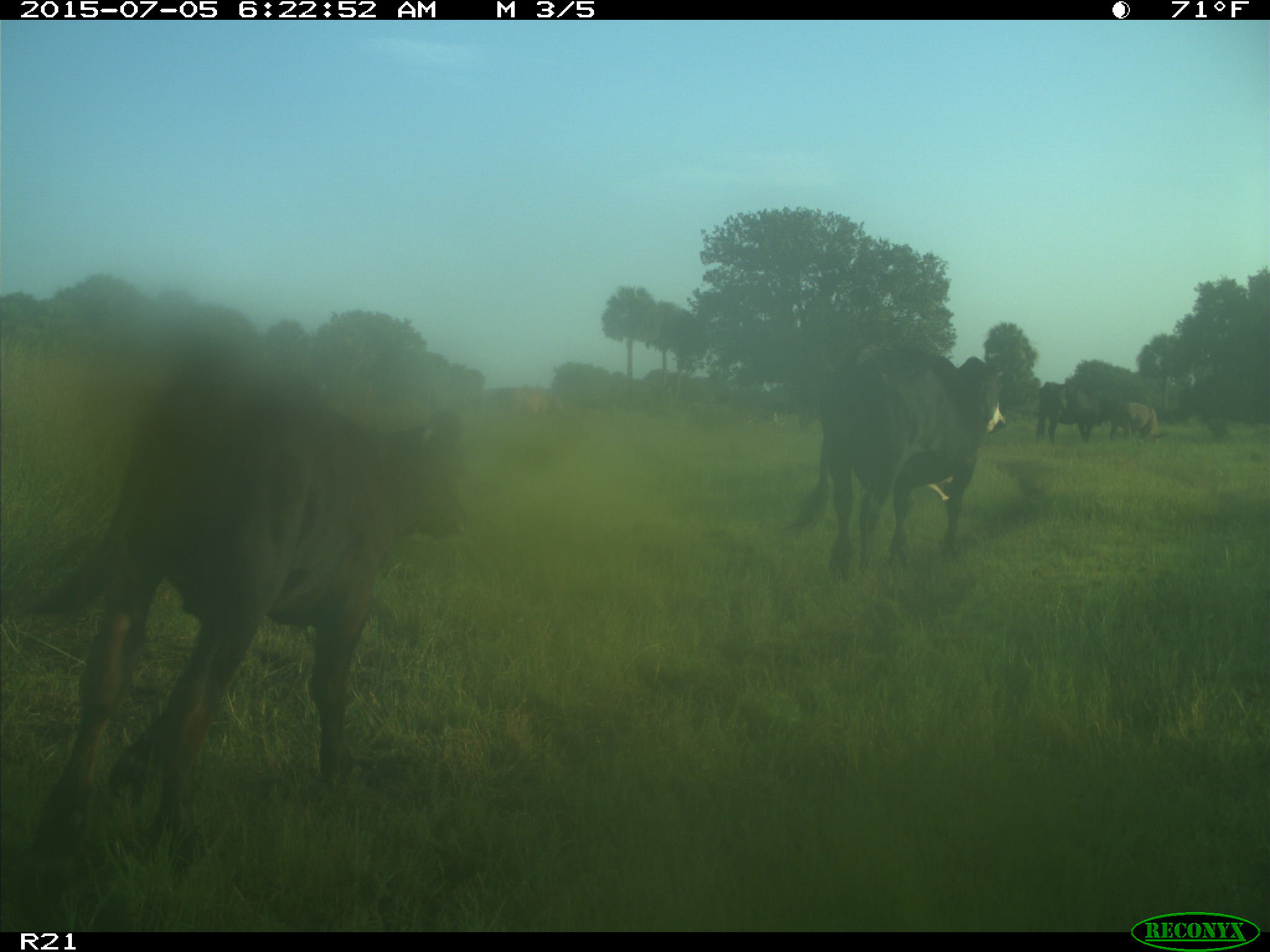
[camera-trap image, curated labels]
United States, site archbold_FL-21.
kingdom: Animalia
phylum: Chordata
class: Mammalia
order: Artiodactyla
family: Bovidae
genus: Bos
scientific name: Bos taurus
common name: domestic cow